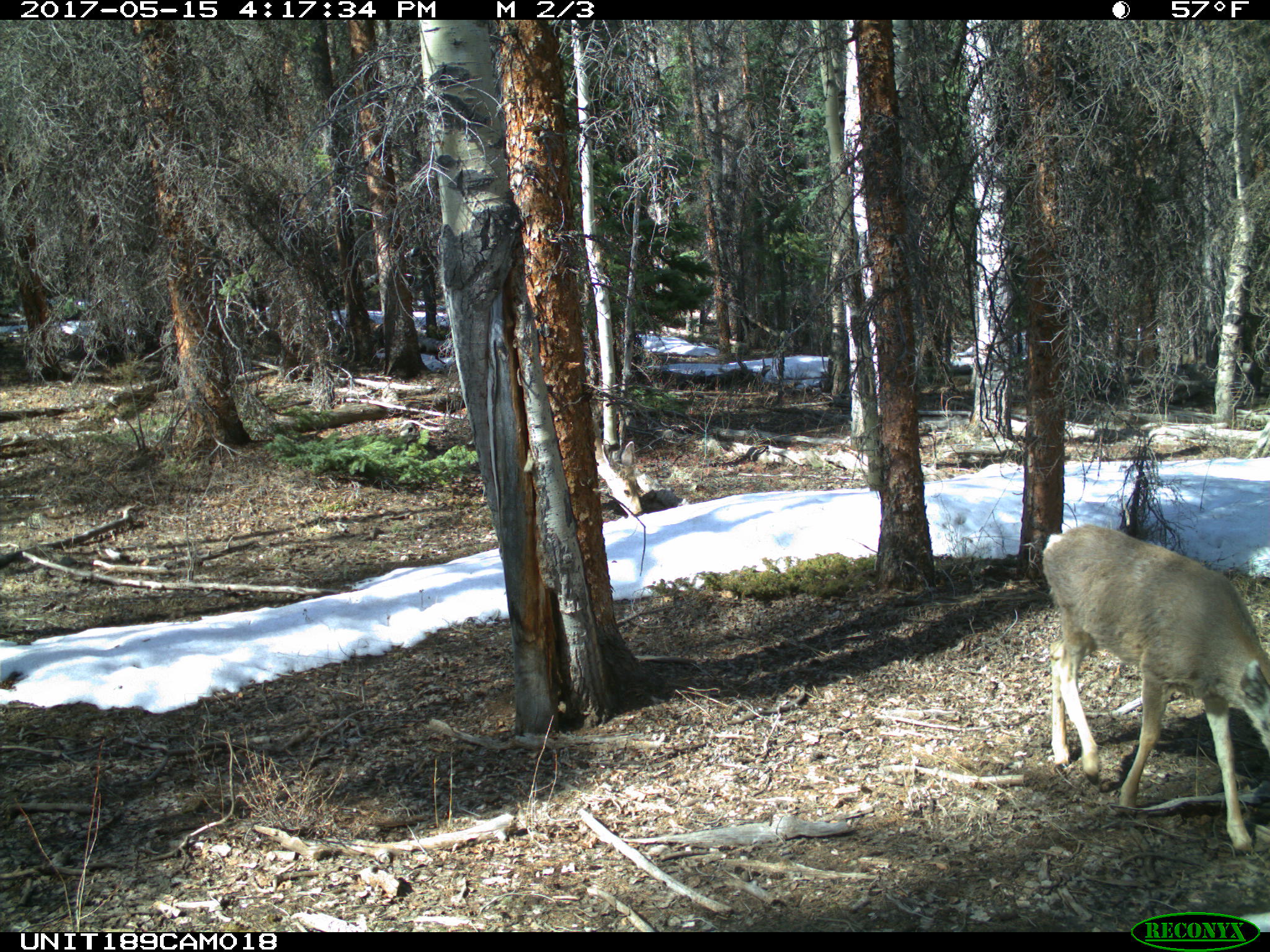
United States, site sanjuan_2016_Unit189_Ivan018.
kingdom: Animalia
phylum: Chordata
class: Mammalia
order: Artiodactyla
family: Cervidae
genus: Odocoileus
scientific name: Odocoileus hemionus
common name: mule deer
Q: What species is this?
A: Odocoileus hemionus (mule deer).